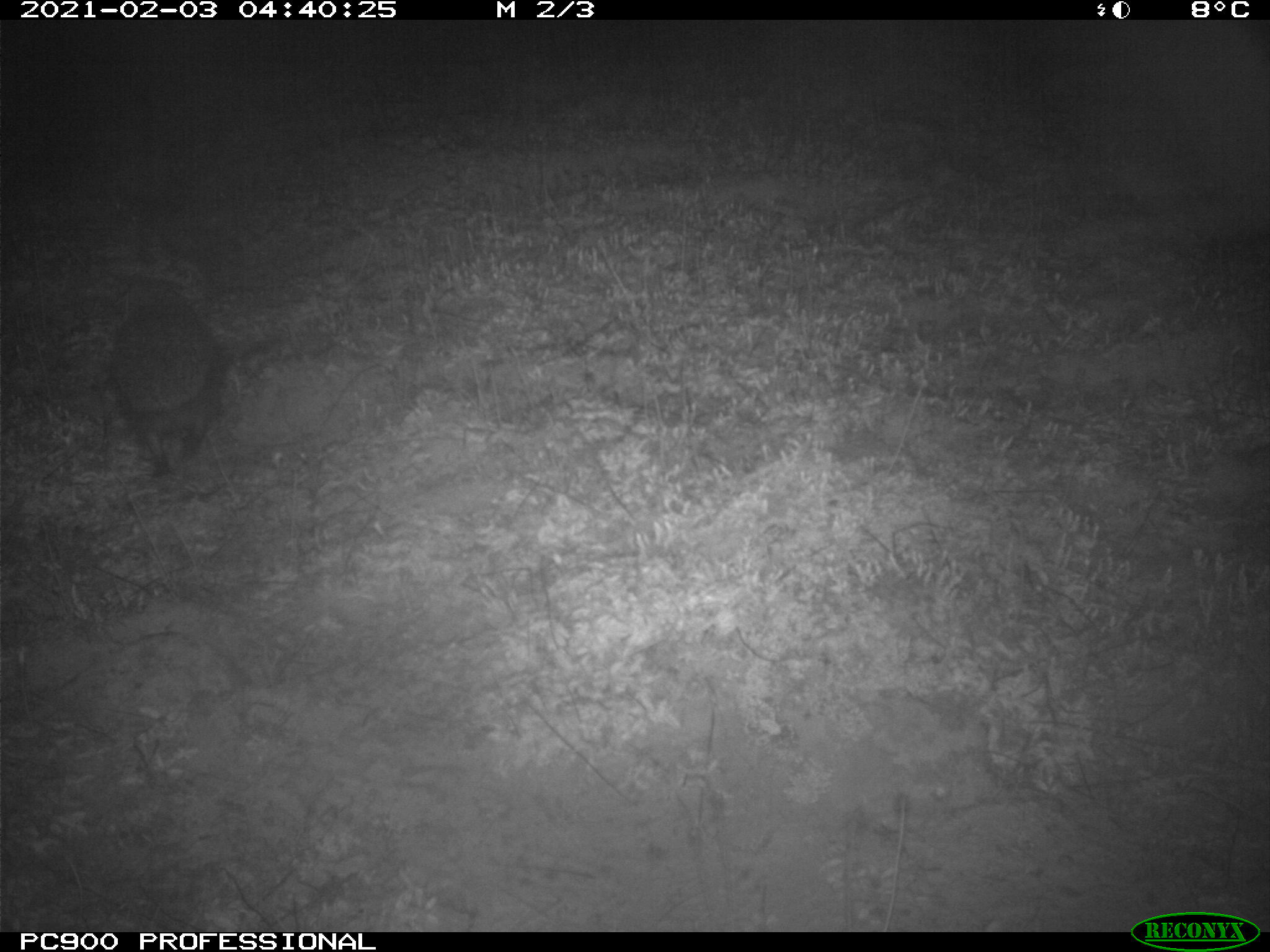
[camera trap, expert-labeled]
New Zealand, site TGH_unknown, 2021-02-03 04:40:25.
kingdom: Animalia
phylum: Chordata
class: Mammalia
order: Eulipotyphla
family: Erinaceidae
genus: Erinaceus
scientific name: Erinaceus europaeus europaeus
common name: european hedgehog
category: hedgehog